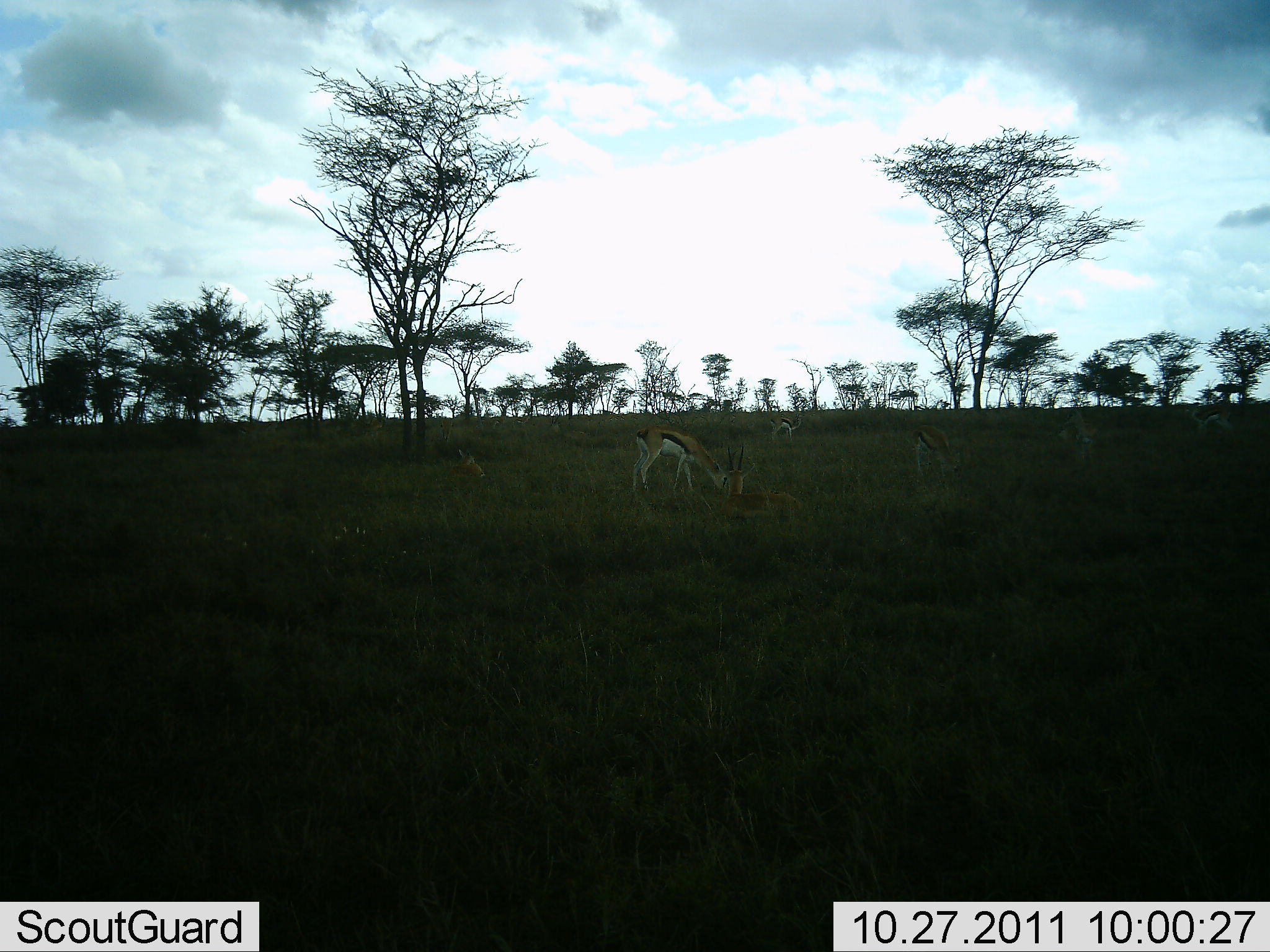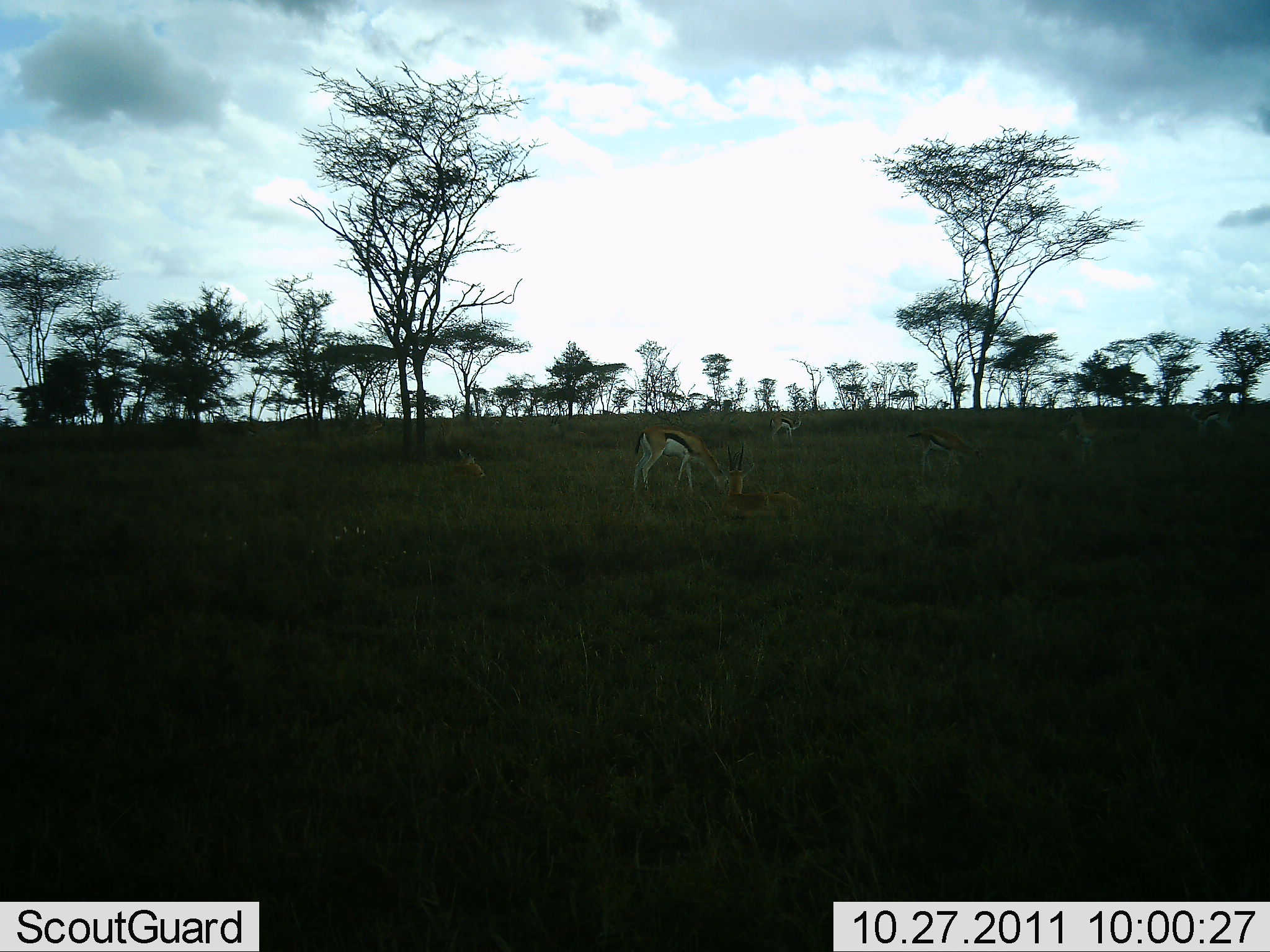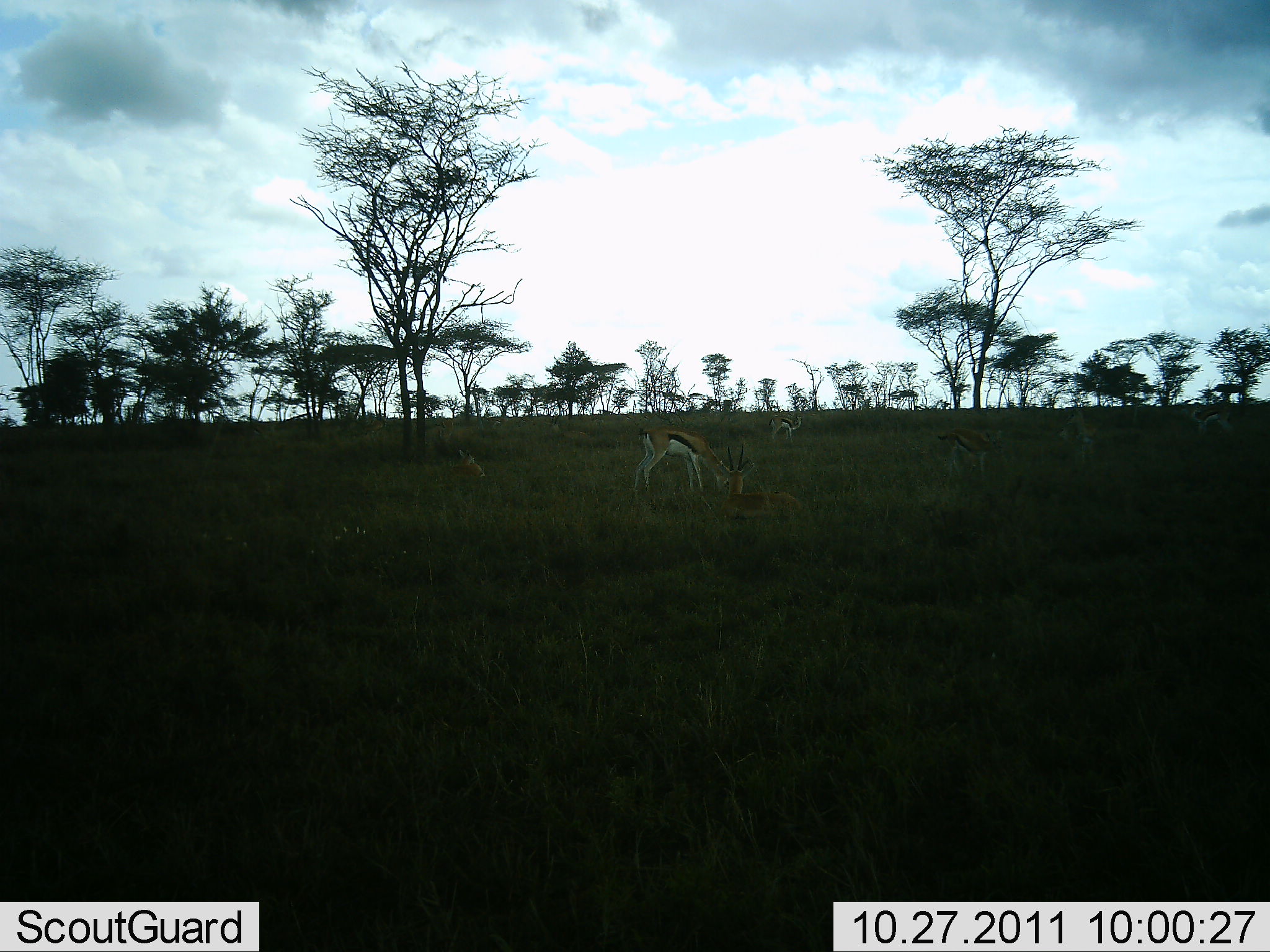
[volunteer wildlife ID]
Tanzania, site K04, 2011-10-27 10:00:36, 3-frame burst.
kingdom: Animalia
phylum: Chordata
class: Mammalia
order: Artiodactyla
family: Bovidae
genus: Eudorcas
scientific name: Eudorcas thomsonii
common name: thomson's gazelle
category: gazellethomsons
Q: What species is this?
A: Gazellethomsons (thomson's gazelle) (Eudorcas thomsonii).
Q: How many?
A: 4.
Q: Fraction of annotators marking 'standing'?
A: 36%.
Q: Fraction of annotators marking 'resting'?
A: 14%.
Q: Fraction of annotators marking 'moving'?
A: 21%.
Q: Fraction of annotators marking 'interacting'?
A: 0%.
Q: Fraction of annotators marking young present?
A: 0%.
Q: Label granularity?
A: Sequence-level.